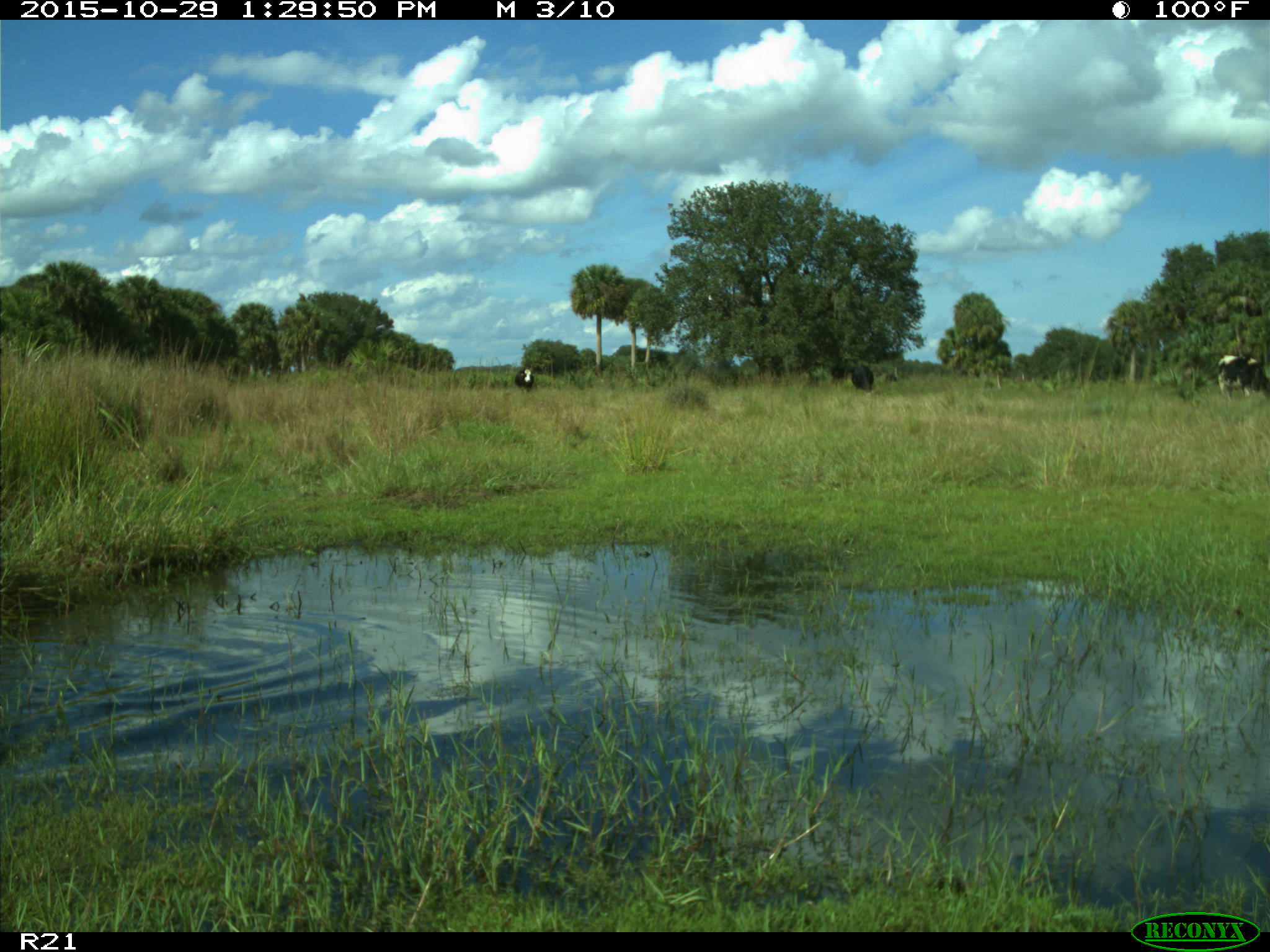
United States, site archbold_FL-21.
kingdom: Animalia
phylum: Chordata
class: Mammalia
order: Artiodactyla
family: Bovidae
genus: Bos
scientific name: Bos taurus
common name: domestic cow